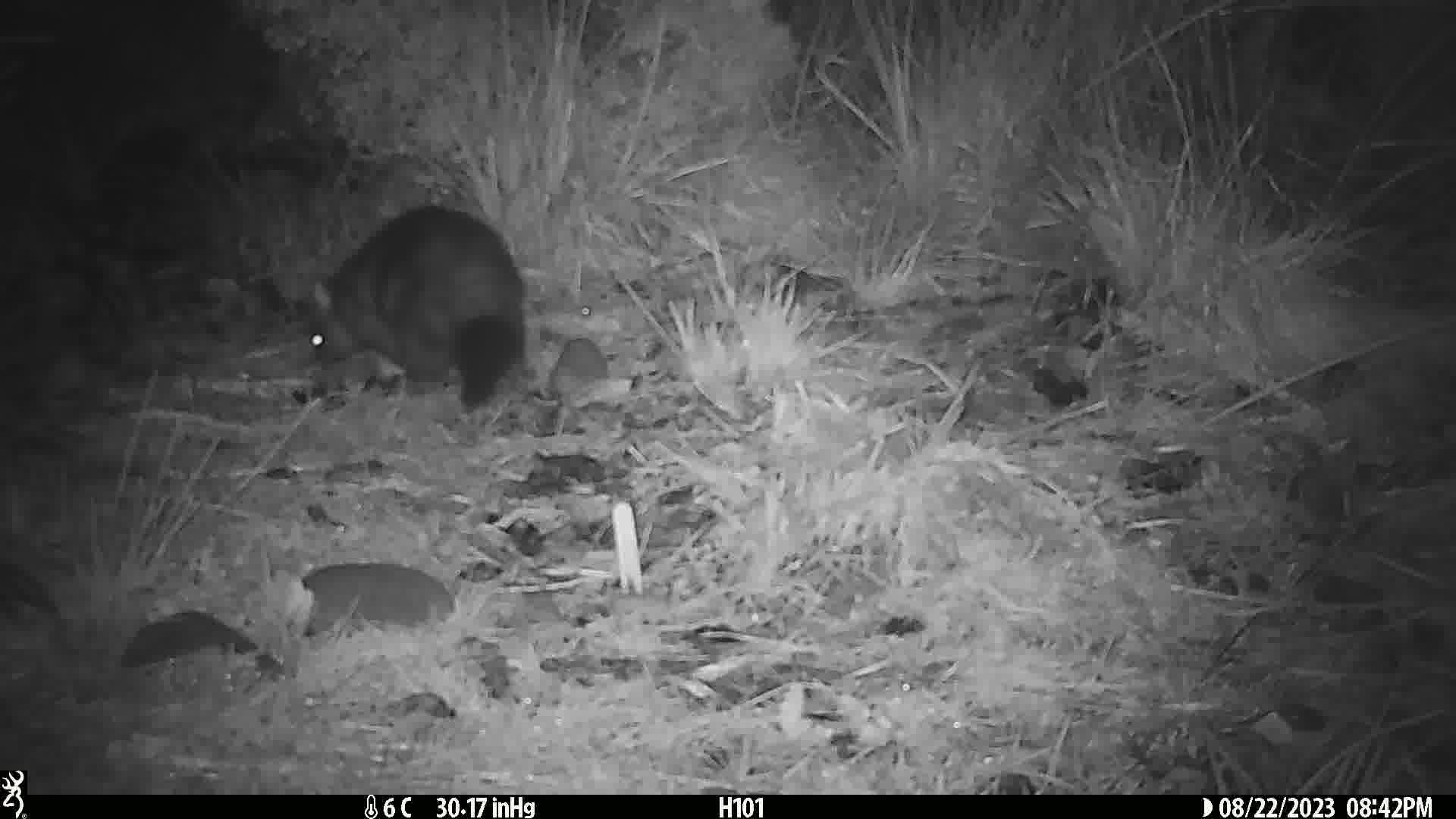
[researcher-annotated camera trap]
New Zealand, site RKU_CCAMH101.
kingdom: Animalia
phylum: Chordata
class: Mammalia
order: Diprotodontia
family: Phalangeridae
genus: Trichosurus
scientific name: Trichosurus vulpecula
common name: common brushtail possum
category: possum